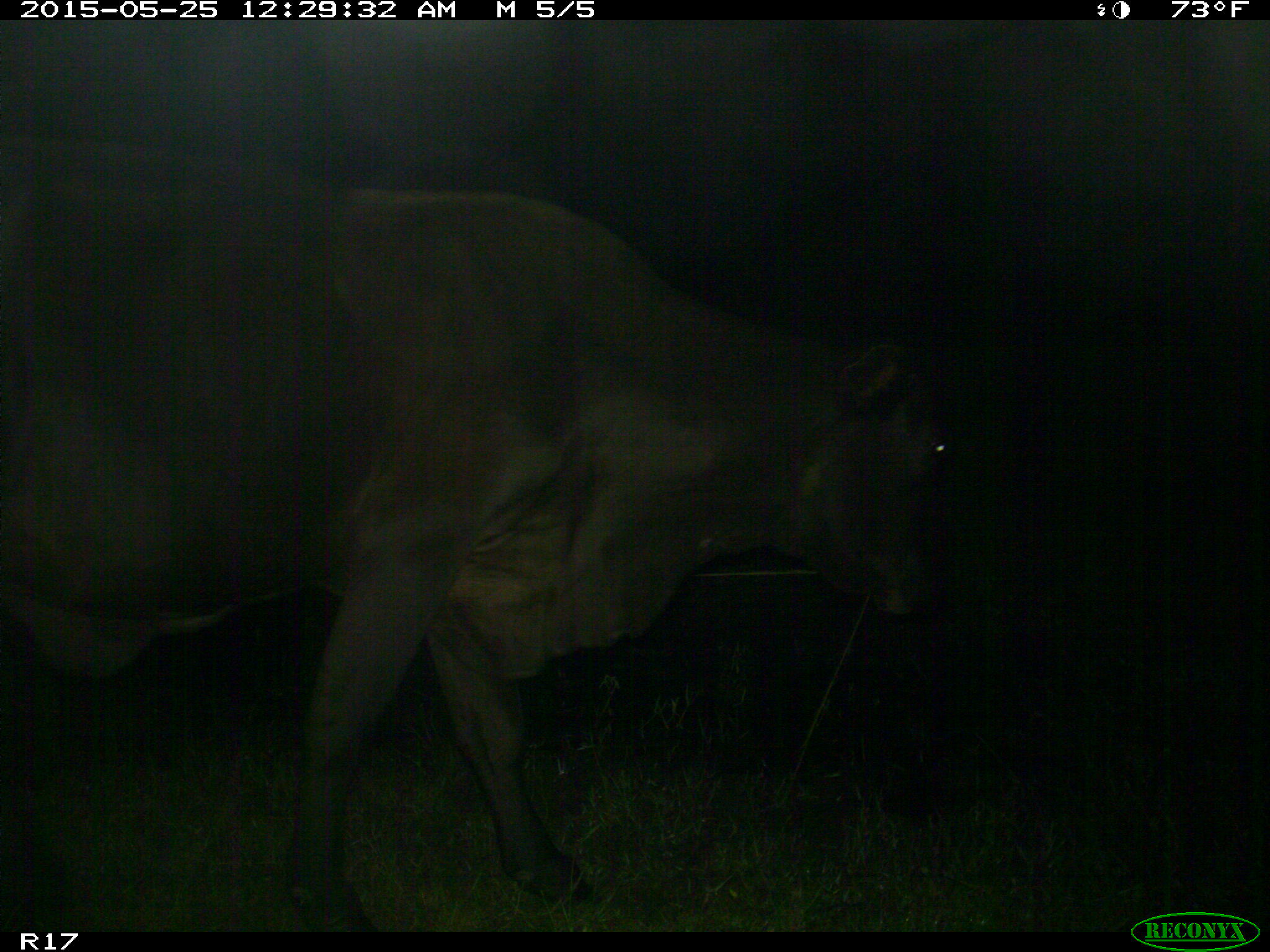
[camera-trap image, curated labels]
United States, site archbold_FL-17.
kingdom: Animalia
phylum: Chordata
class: Mammalia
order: Artiodactyla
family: Bovidae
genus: Bos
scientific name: Bos taurus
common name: domestic cow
Bos taurus (domestic cow).